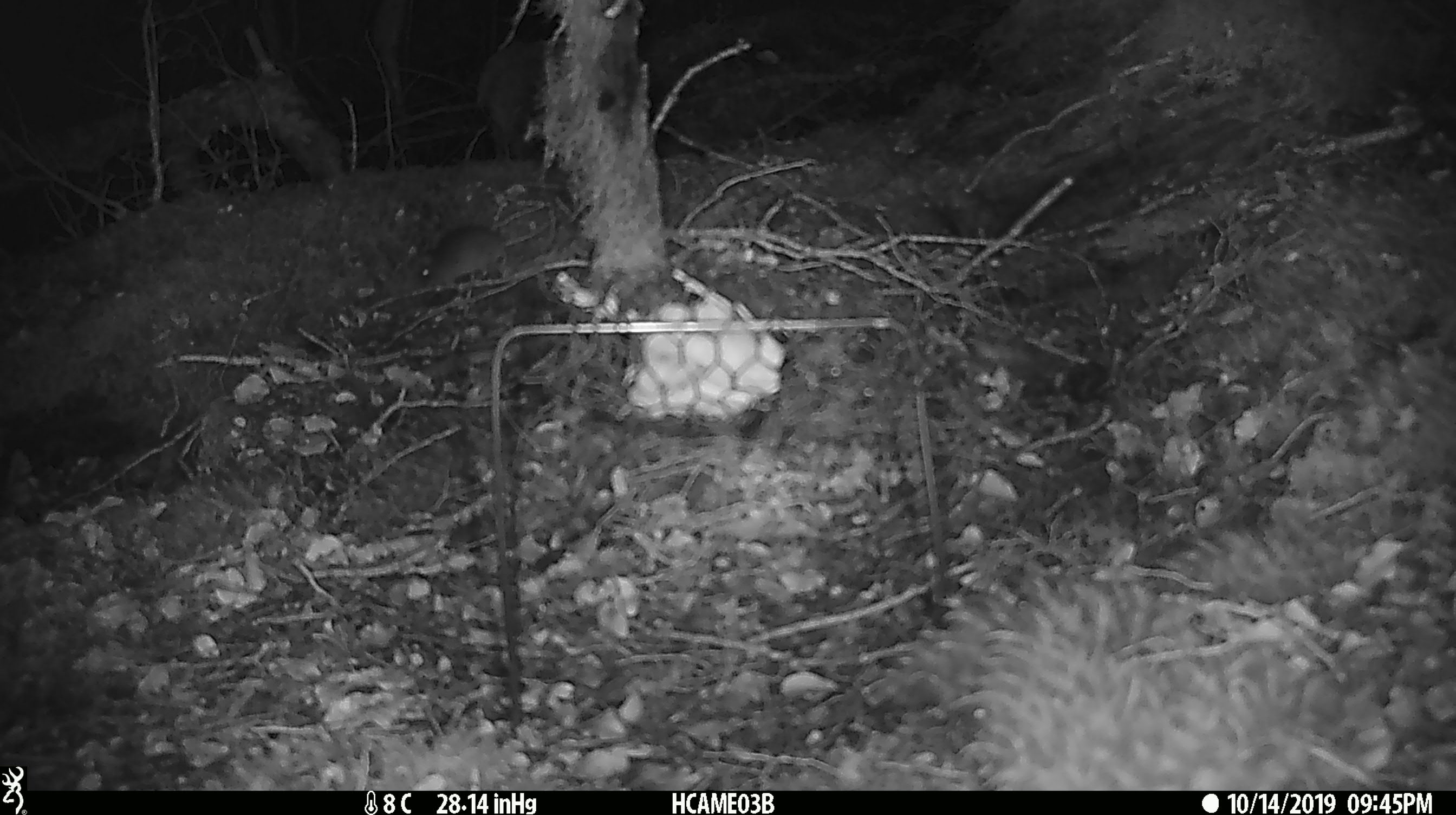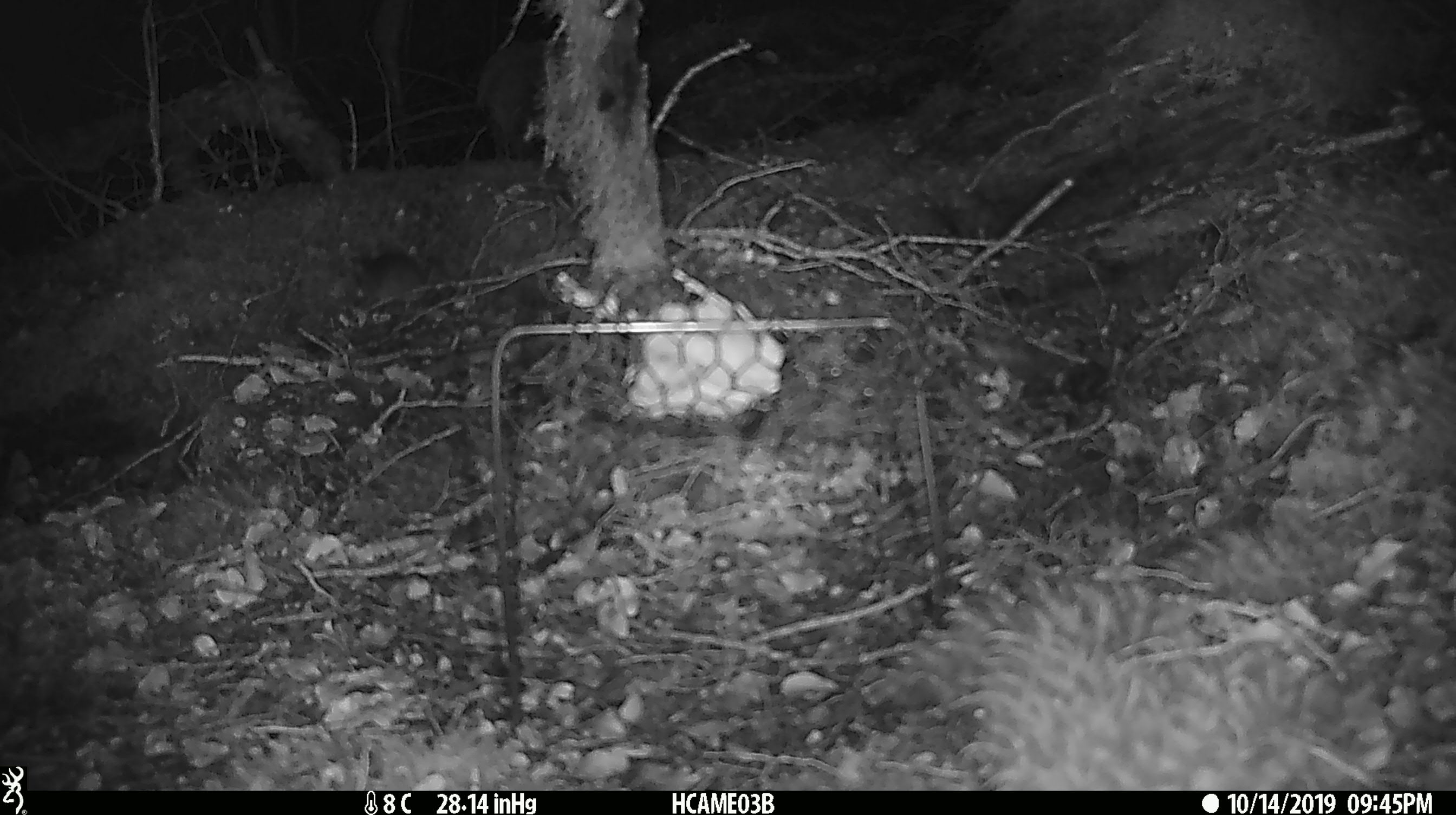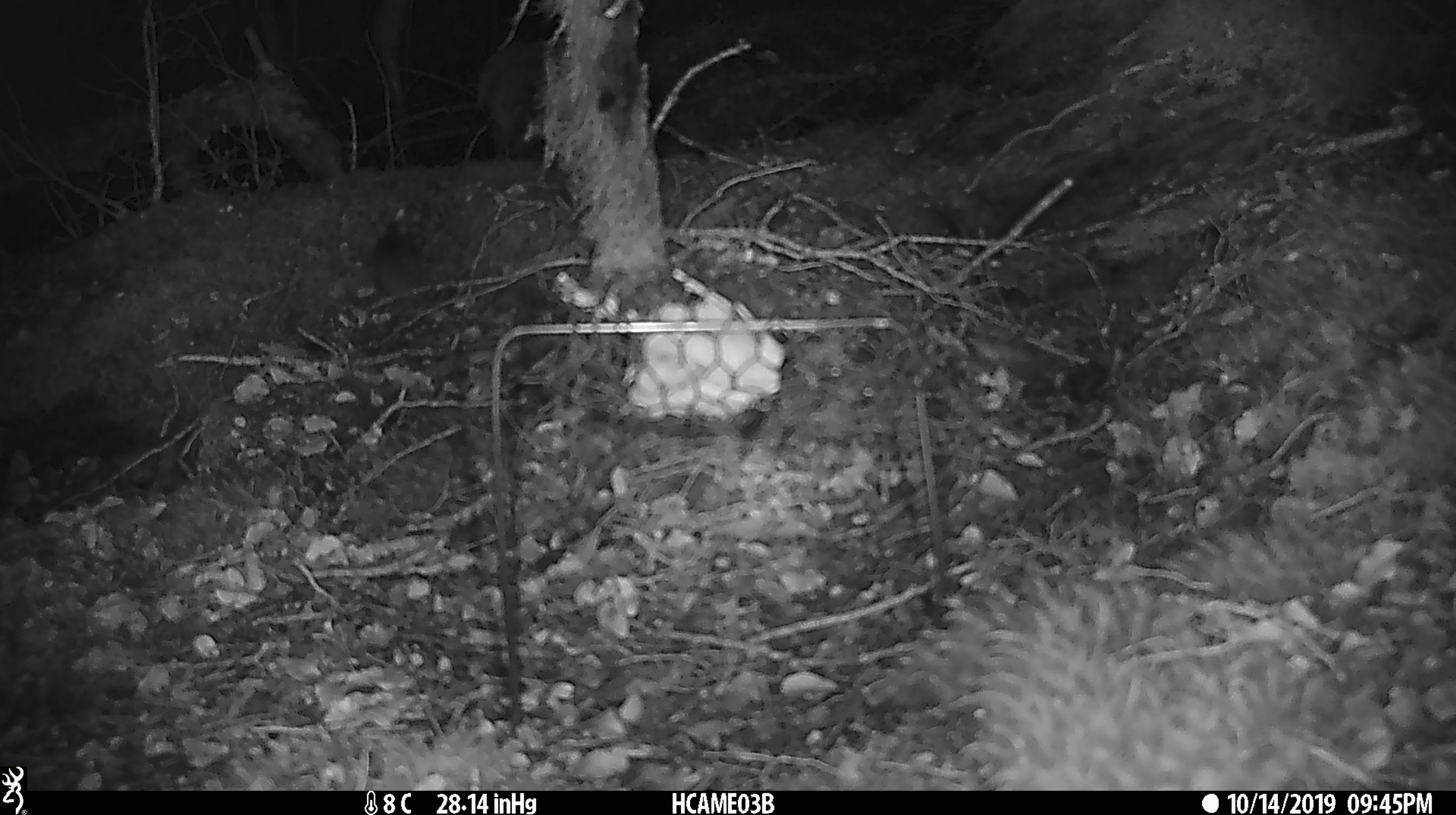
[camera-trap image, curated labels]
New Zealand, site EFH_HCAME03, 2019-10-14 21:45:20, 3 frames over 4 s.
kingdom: Animalia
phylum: Chordata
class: Mammalia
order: Rodentia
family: Muridae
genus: Mus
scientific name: Mus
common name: mouse